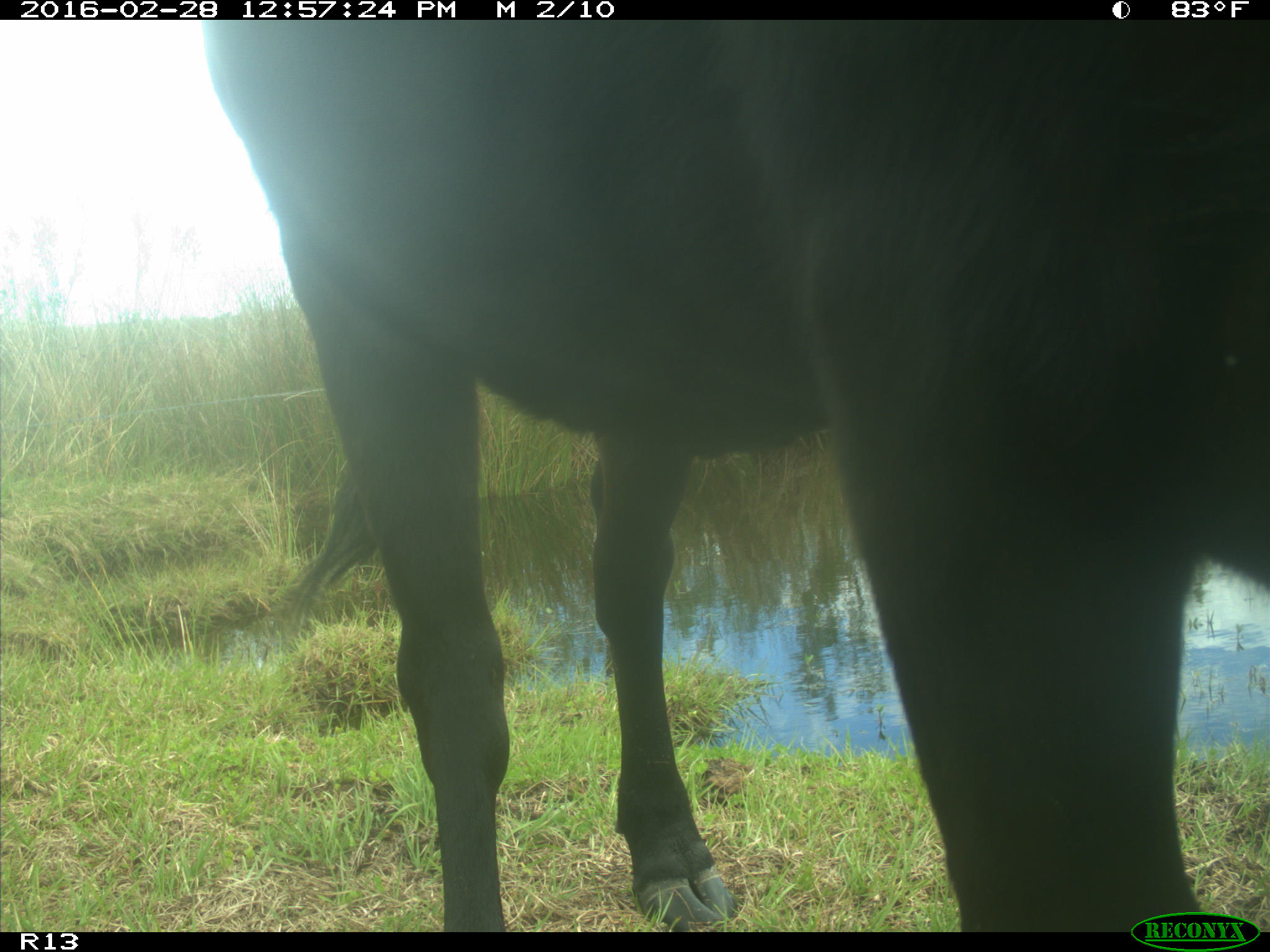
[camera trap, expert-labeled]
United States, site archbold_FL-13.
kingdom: Animalia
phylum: Chordata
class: Mammalia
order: Artiodactyla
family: Bovidae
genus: Bos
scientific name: Bos taurus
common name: domestic cow